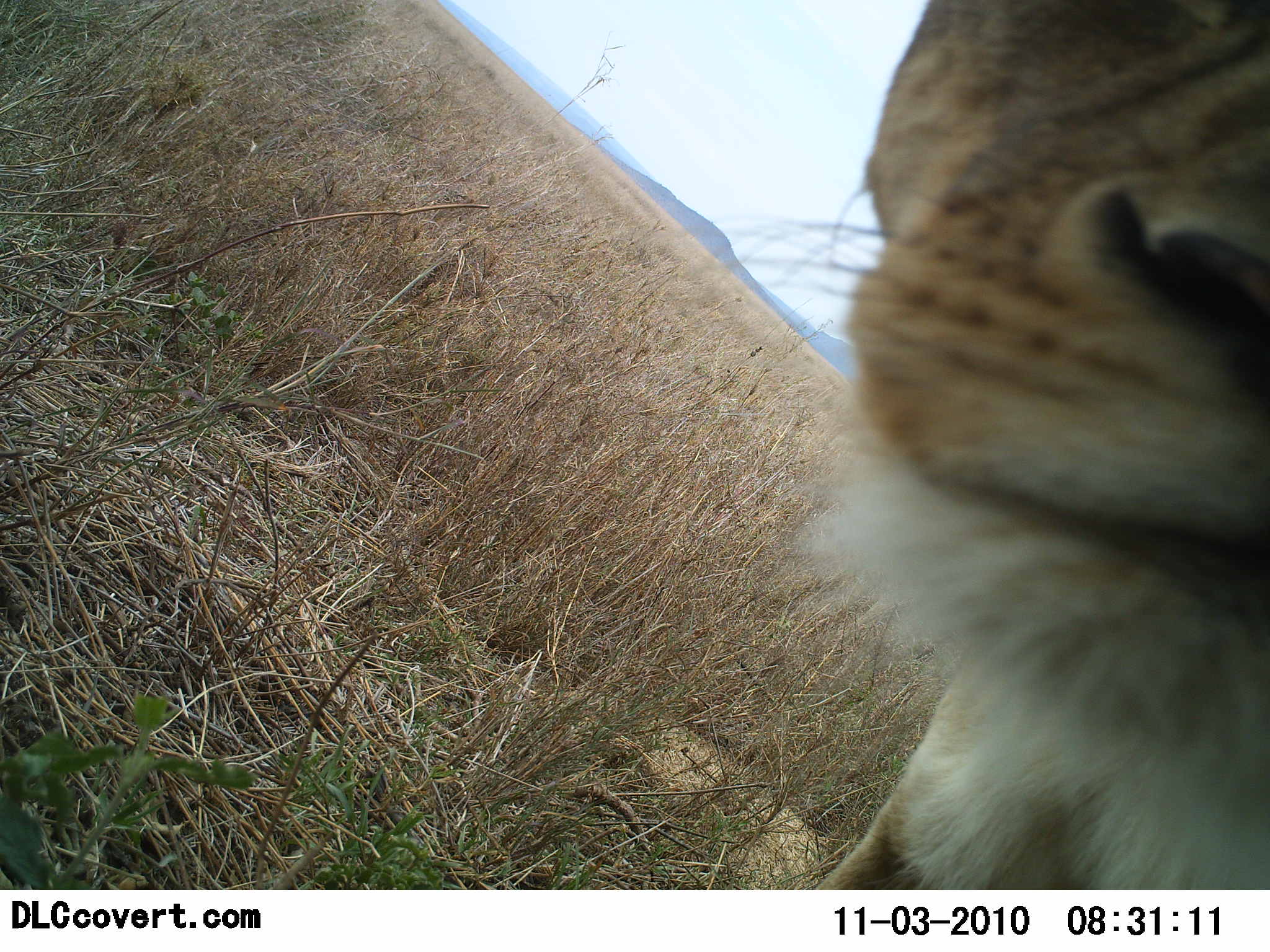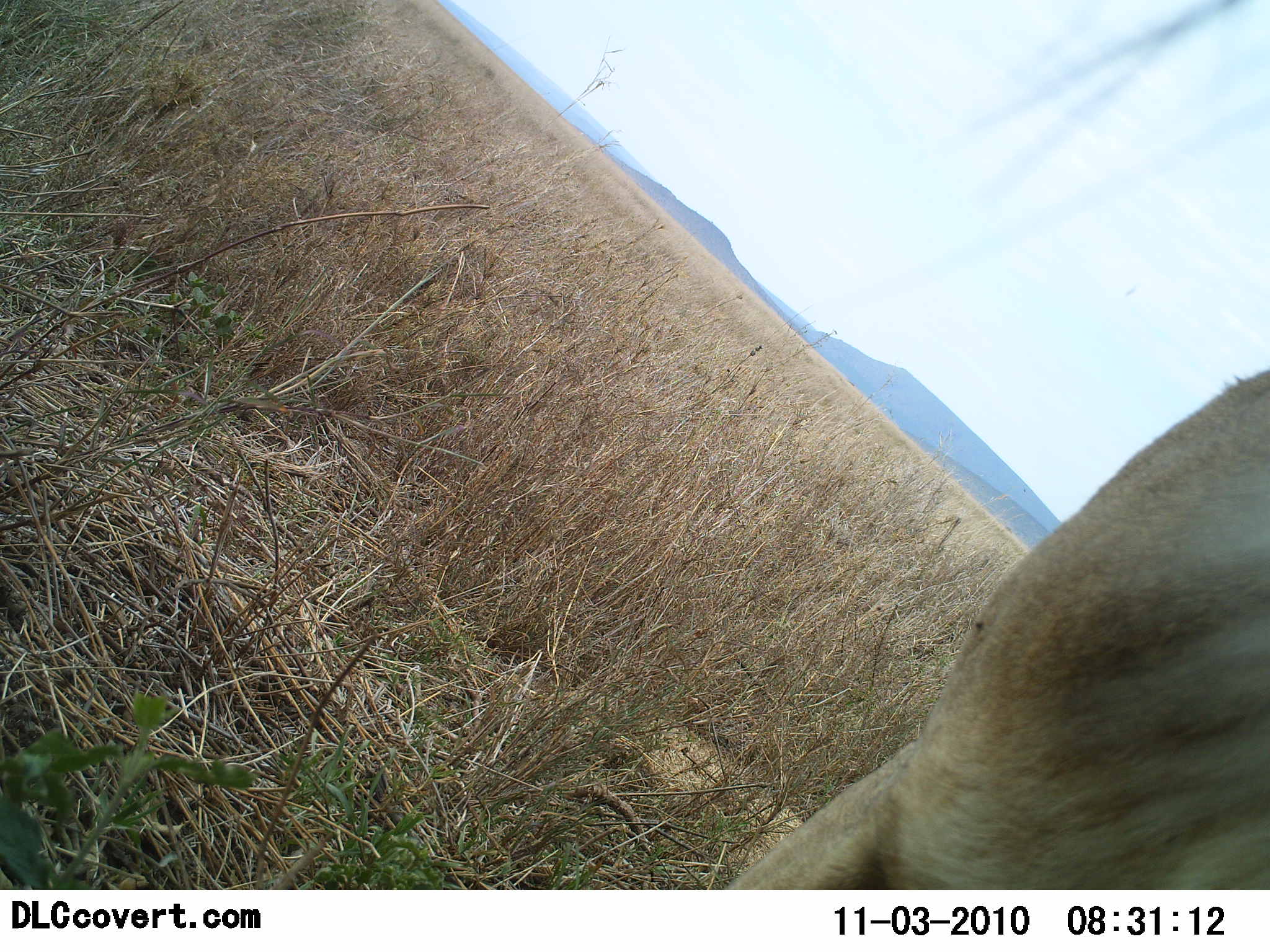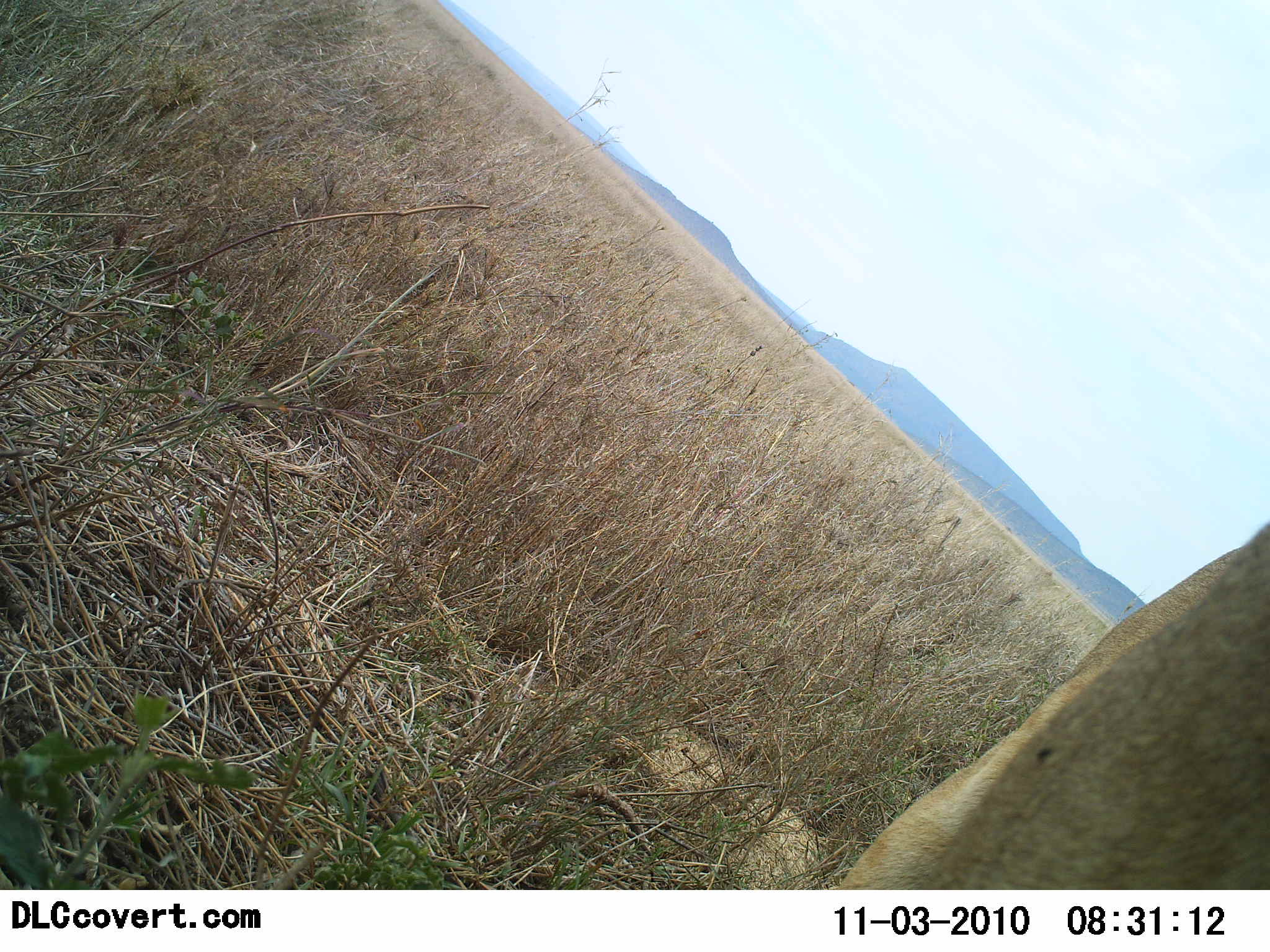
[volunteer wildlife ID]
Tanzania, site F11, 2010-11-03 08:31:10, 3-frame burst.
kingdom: Animalia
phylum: Chordata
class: Mammalia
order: Carnivora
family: Felidae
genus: Panthera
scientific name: Panthera leo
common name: lion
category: lionfemale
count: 1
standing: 17%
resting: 17%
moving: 17%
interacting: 50%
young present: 0%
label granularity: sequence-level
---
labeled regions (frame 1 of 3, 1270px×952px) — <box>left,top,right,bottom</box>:
animal: <box>710,0,1270,891</box>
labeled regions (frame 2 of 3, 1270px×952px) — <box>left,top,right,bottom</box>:
animal: <box>722,366,1270,891</box>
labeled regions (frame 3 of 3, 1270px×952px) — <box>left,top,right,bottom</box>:
animal: <box>837,524,1270,891</box>